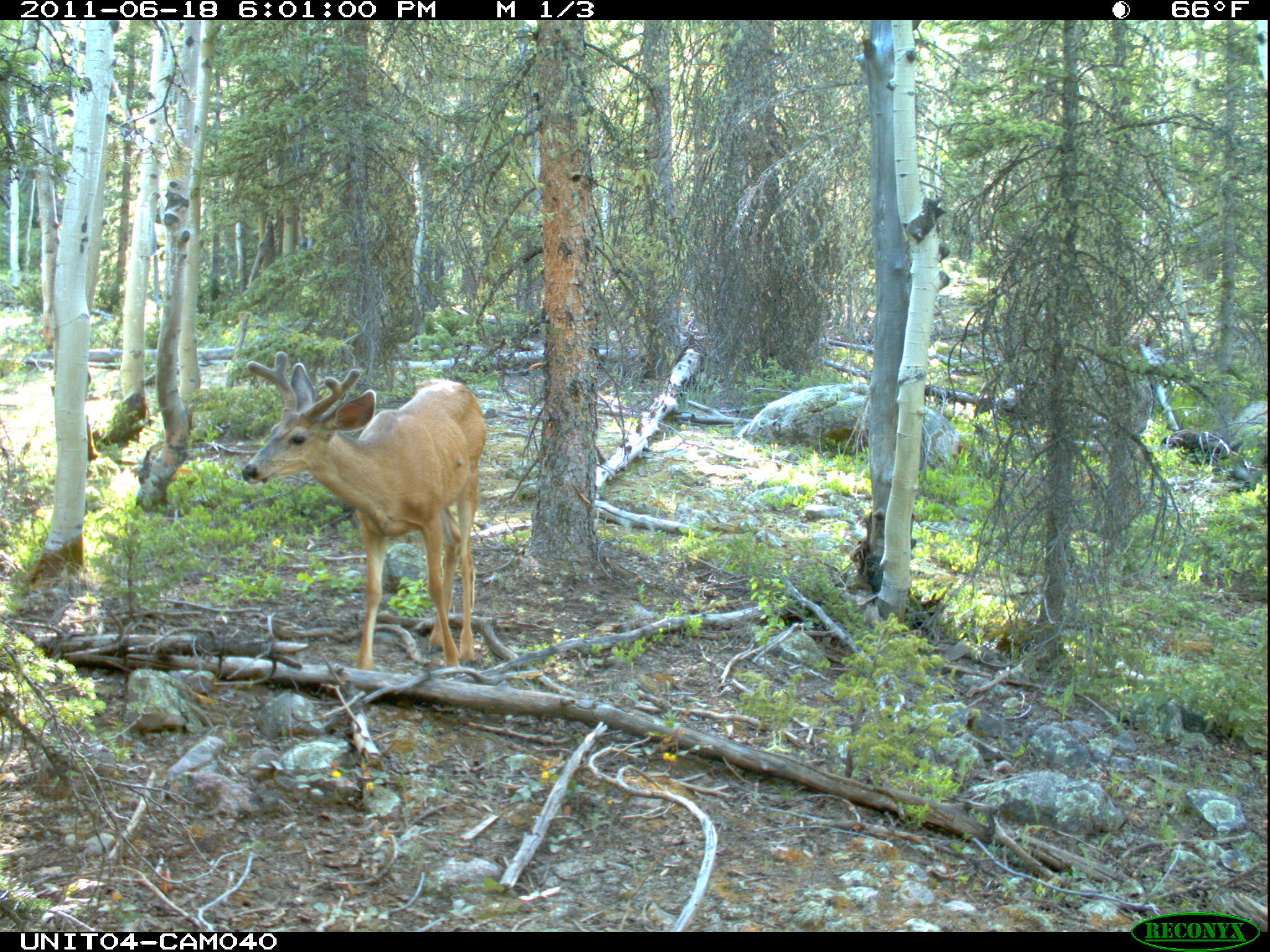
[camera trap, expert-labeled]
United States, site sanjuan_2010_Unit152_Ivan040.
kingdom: Animalia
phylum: Chordata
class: Mammalia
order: Artiodactyla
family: Cervidae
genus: Odocoileus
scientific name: Odocoileus hemionus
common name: mule deer